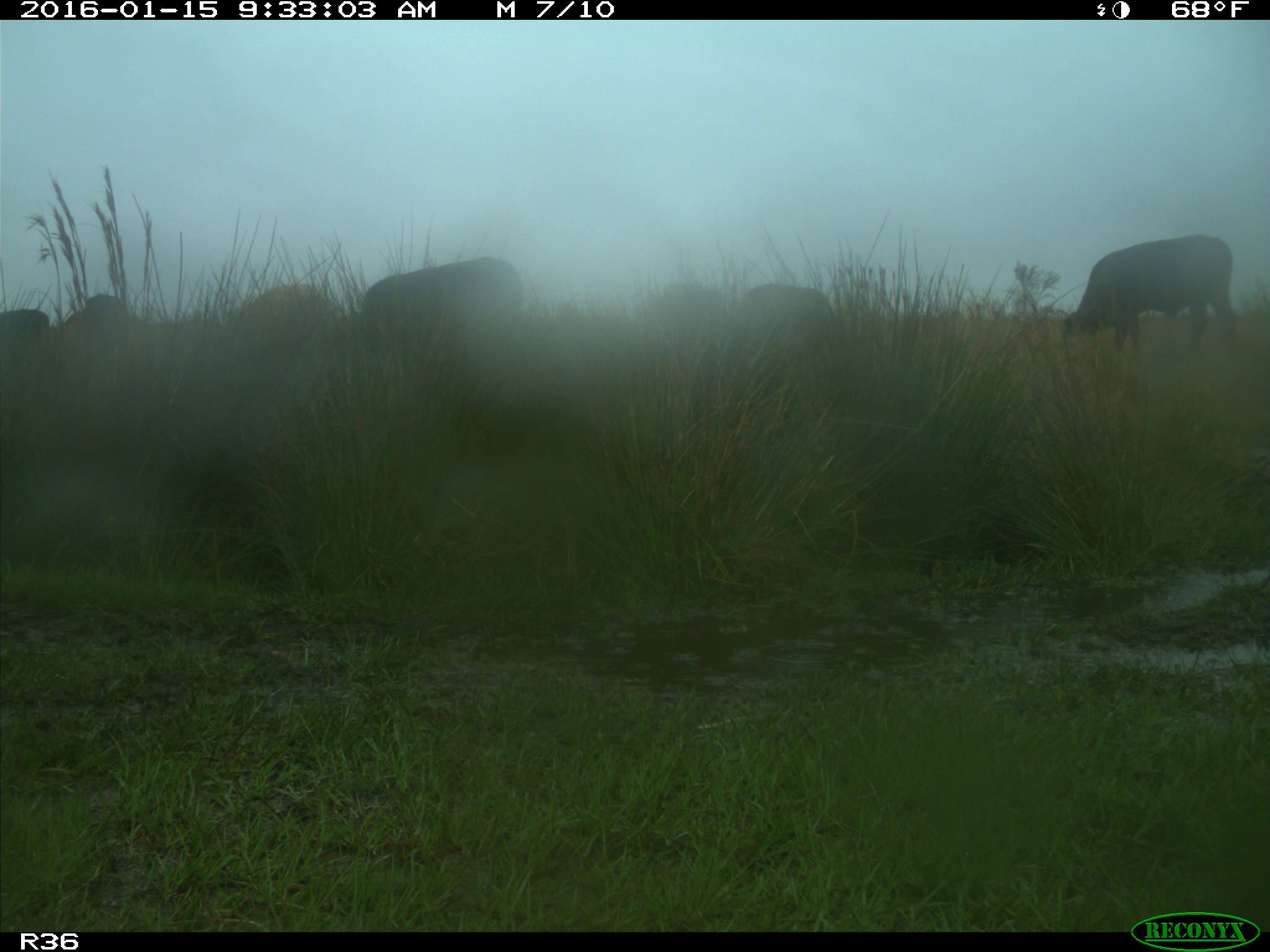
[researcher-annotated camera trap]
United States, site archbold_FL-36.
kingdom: Animalia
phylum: Chordata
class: Mammalia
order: Artiodactyla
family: Bovidae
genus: Bos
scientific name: Bos taurus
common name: domestic cow